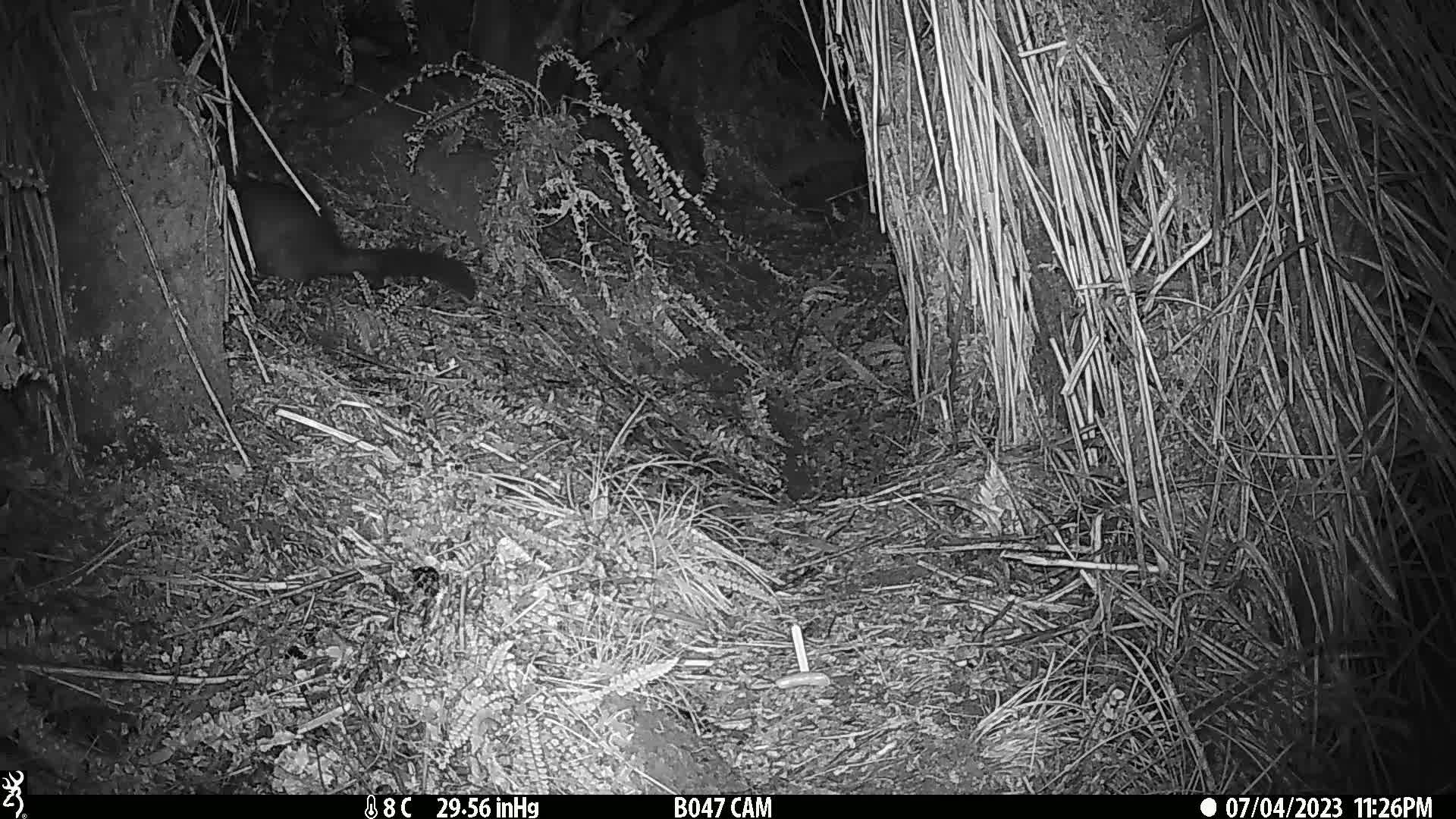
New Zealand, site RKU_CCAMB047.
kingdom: Animalia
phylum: Chordata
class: Mammalia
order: Diprotodontia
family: Phalangeridae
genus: Trichosurus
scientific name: Trichosurus vulpecula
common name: common brushtail possum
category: possum